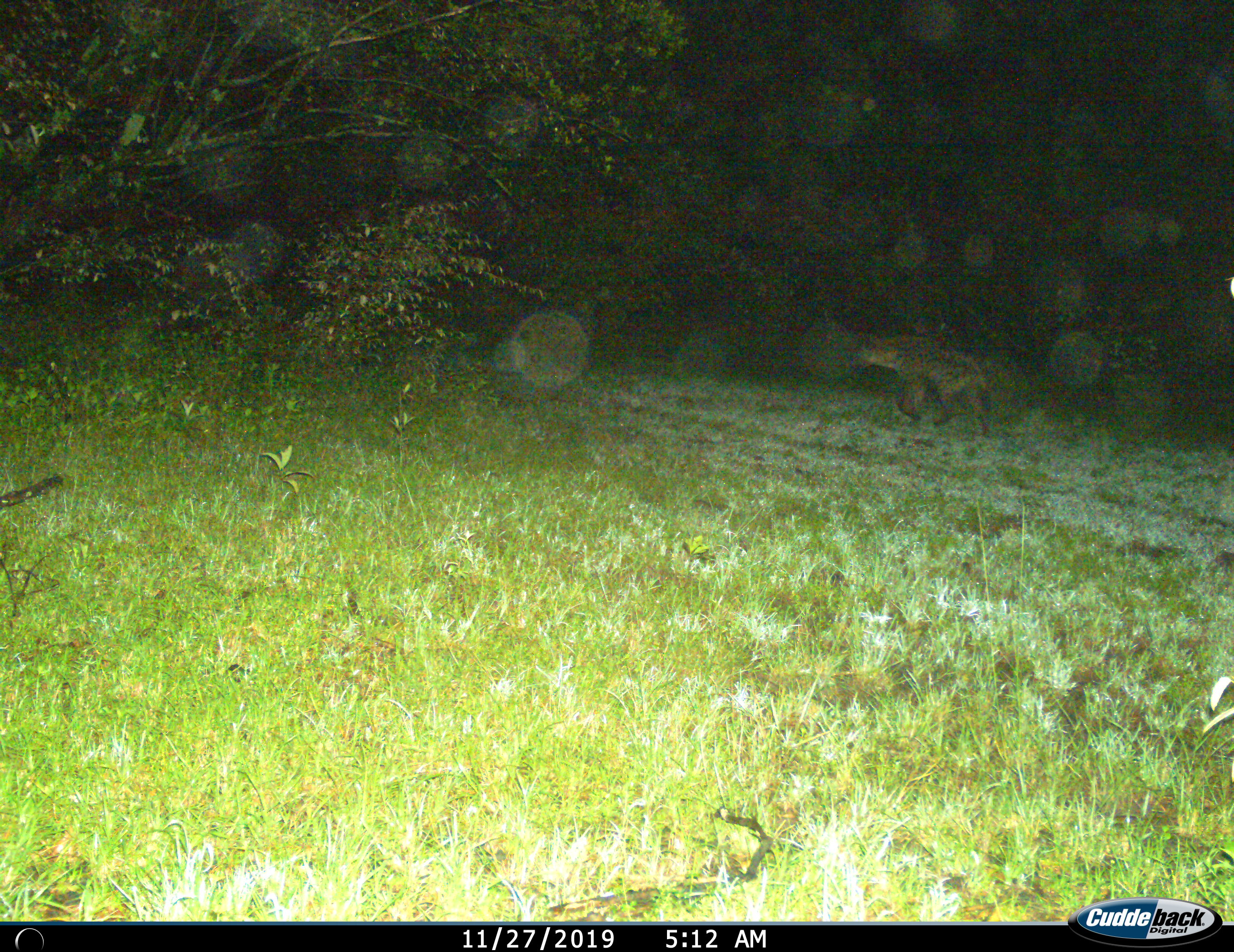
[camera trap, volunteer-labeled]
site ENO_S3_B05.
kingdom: Animalia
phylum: Chordata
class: Mammalia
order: Carnivora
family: Hyaenidae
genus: Crocuta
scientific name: Crocuta crocuta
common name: spotted hyena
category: hyenaspotted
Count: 1.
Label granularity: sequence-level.